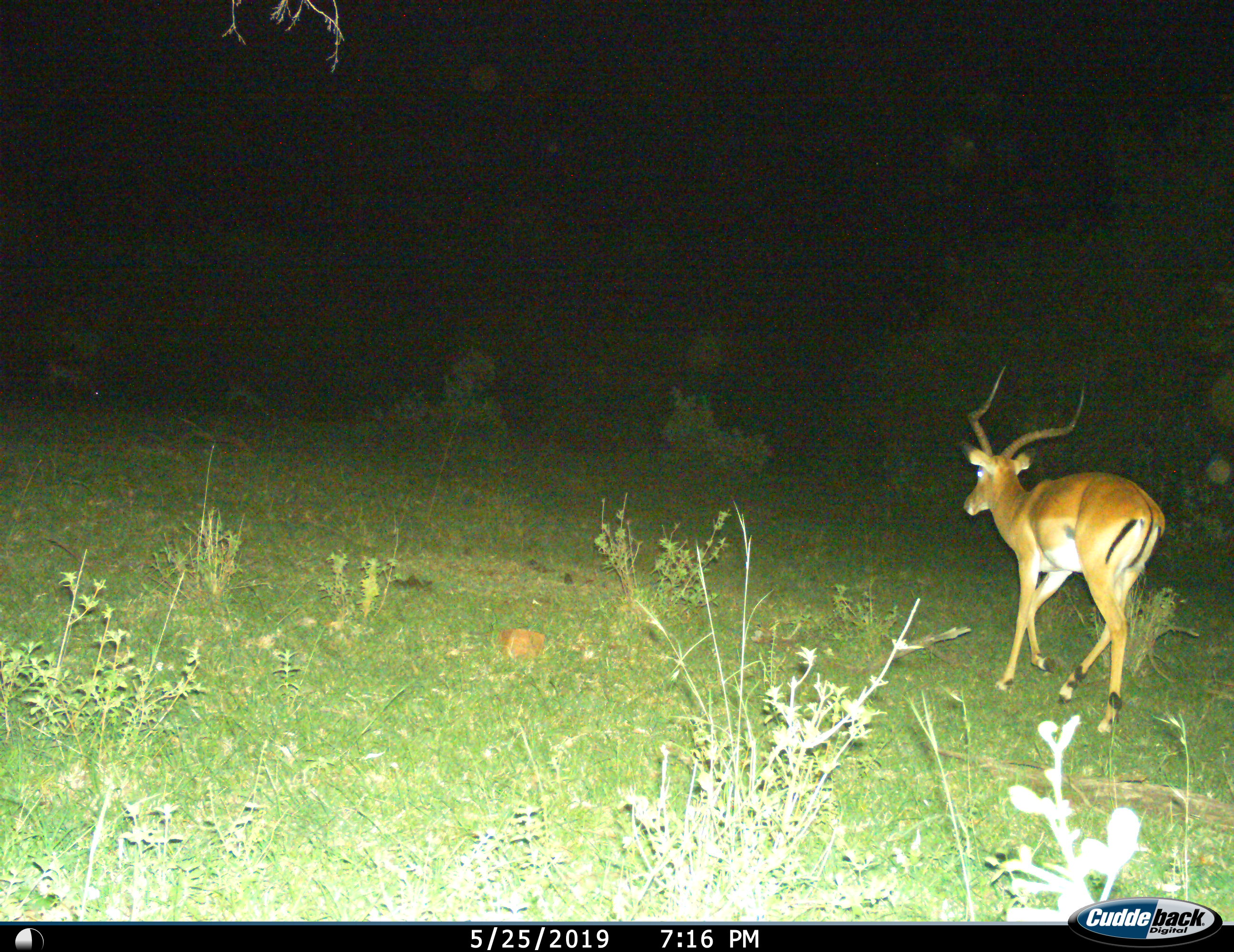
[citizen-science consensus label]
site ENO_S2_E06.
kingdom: Animalia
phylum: Chordata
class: Mammalia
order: Artiodactyla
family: Bovidae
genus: Aepyceros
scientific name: Aepyceros melampus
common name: impala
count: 1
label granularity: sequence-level